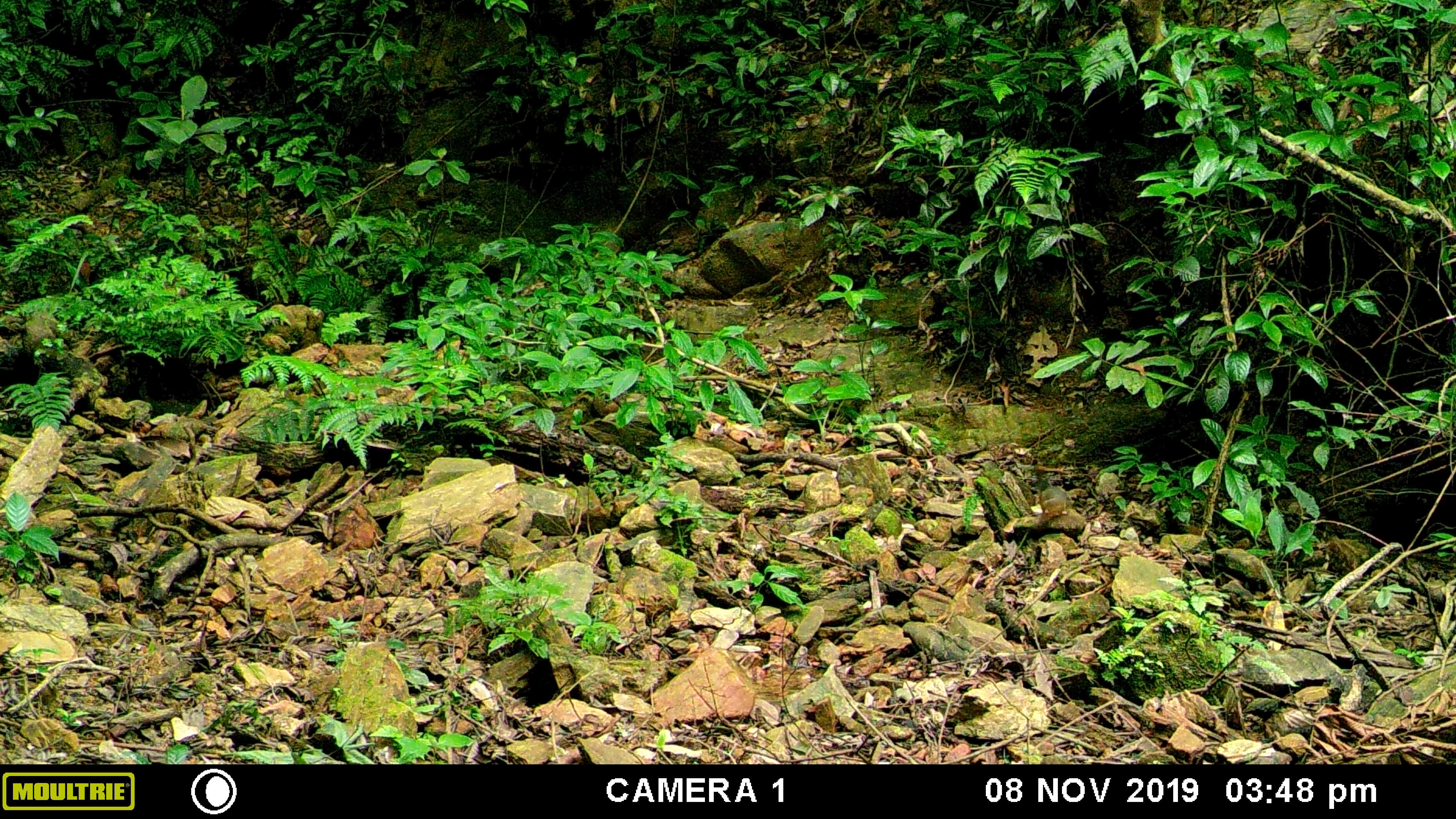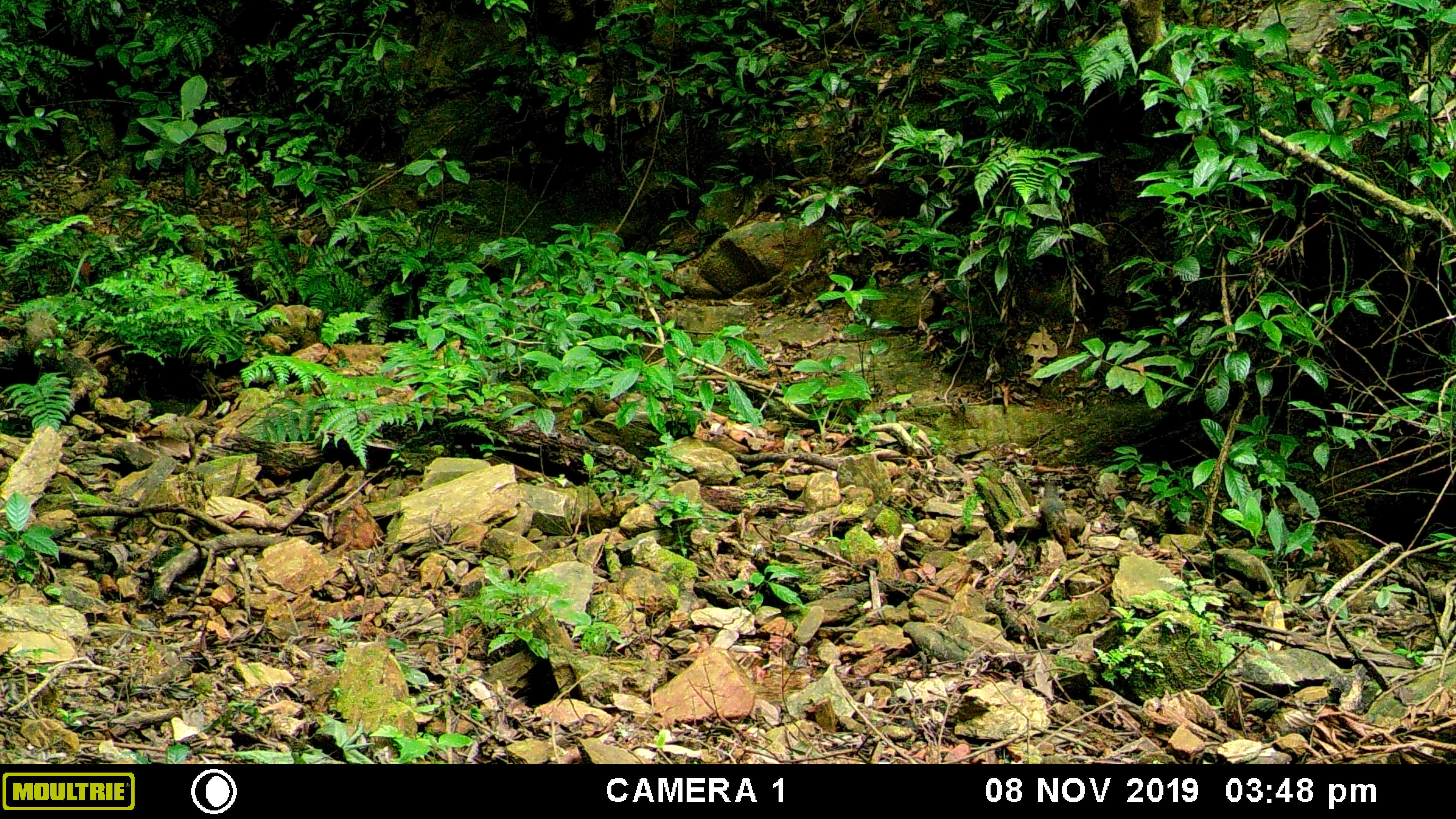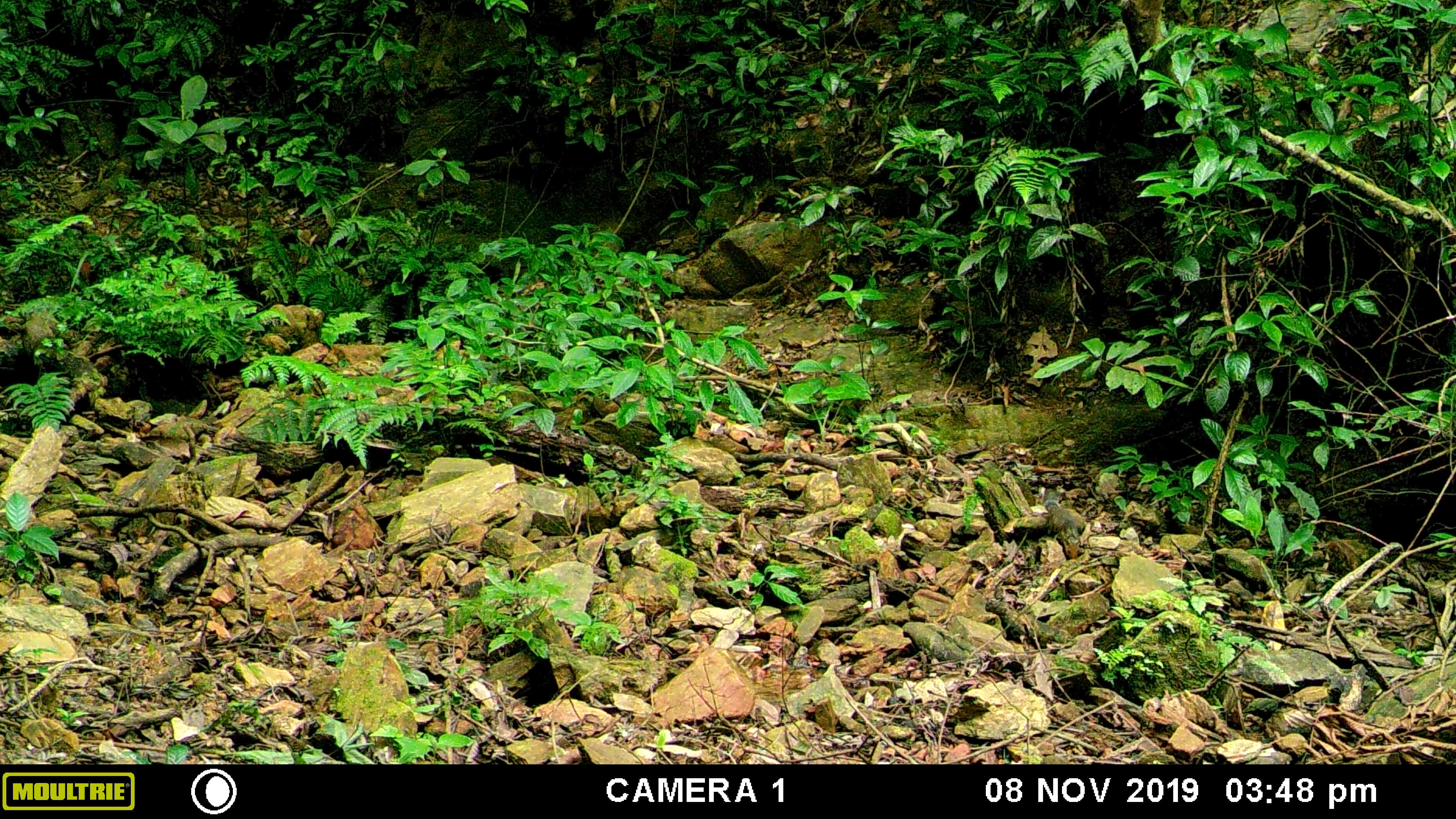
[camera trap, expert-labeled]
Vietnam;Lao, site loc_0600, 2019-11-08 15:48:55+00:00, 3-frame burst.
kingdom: Animalia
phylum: Chordata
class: Mammalia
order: Rodentia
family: Sciuridae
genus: Dremomys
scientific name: Dremomys rufigenis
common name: red-cheeked squirrel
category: red cheeked squirrel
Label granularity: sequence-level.